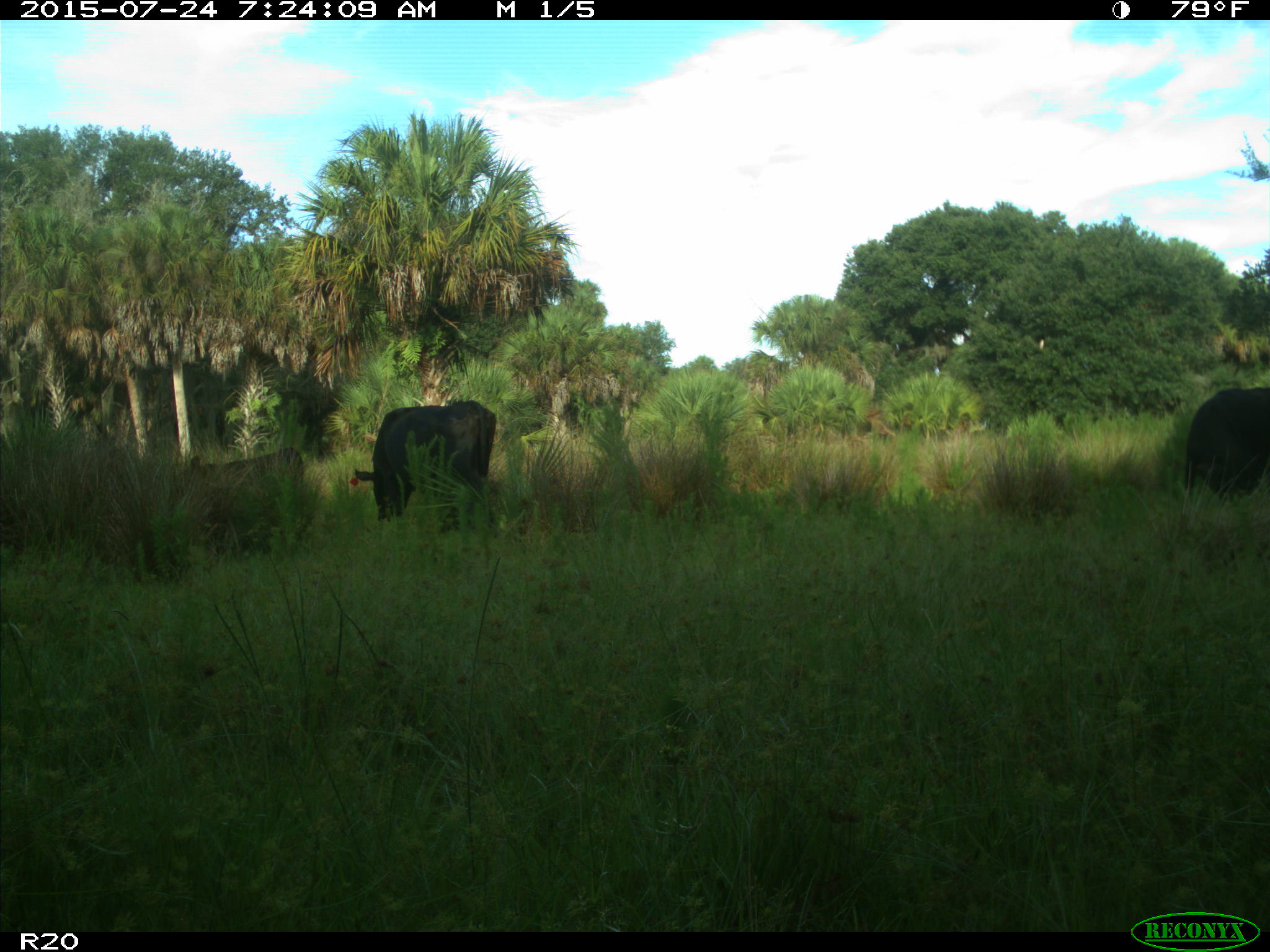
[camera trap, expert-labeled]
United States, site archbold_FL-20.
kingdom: Animalia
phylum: Chordata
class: Mammalia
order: Artiodactyla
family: Bovidae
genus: Bos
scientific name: Bos taurus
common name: domestic cow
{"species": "Bos taurus (domestic cow)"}